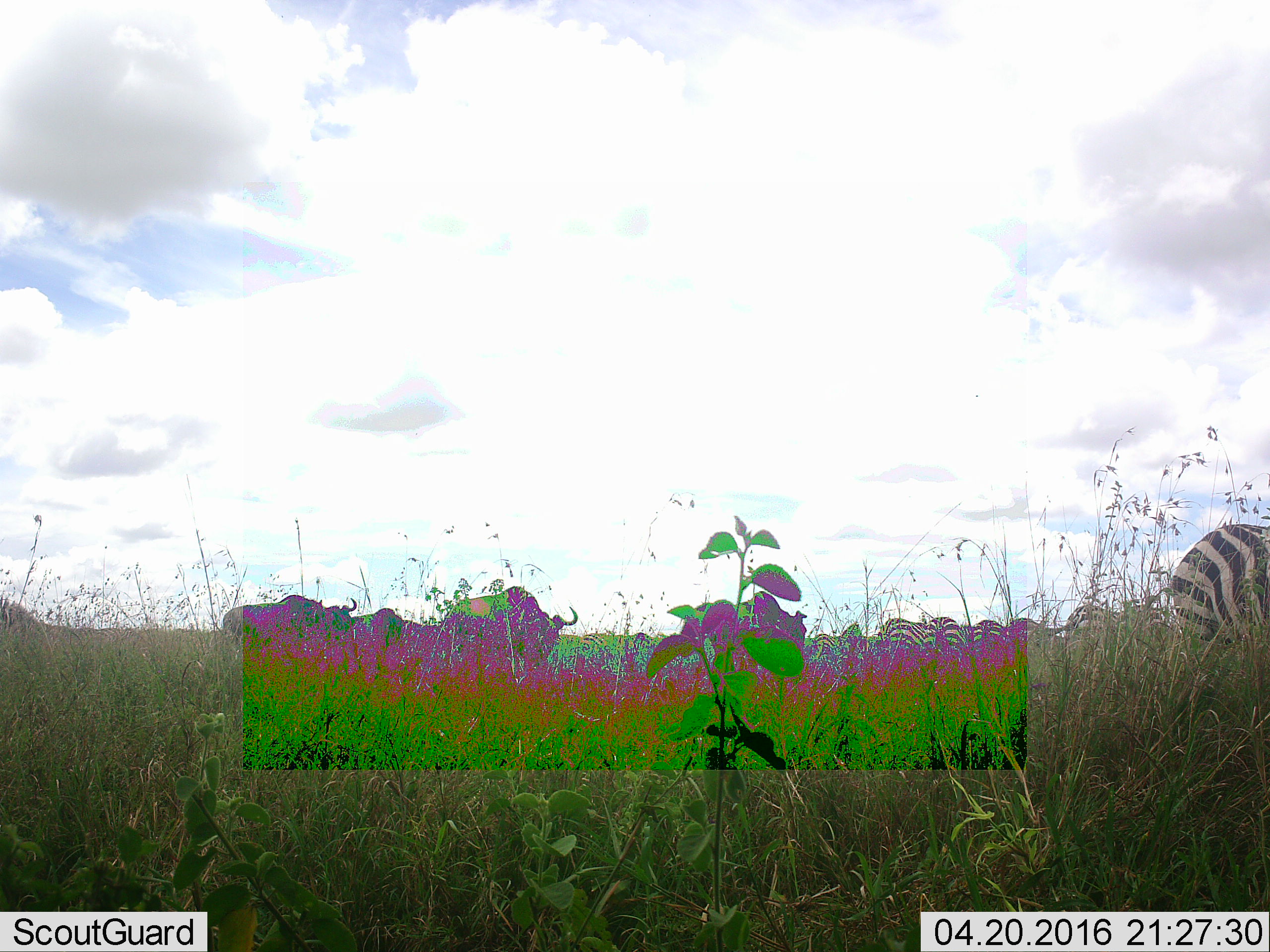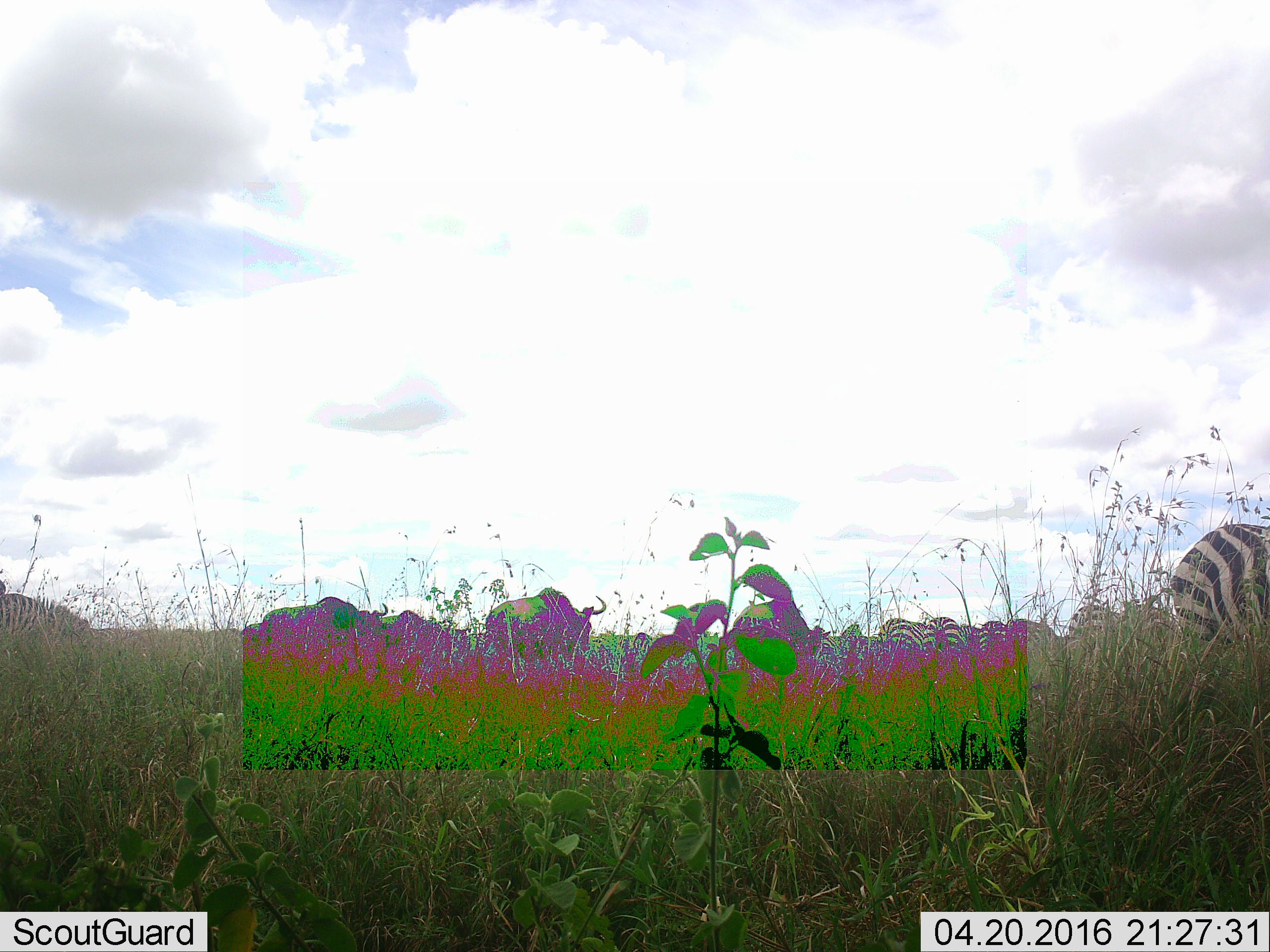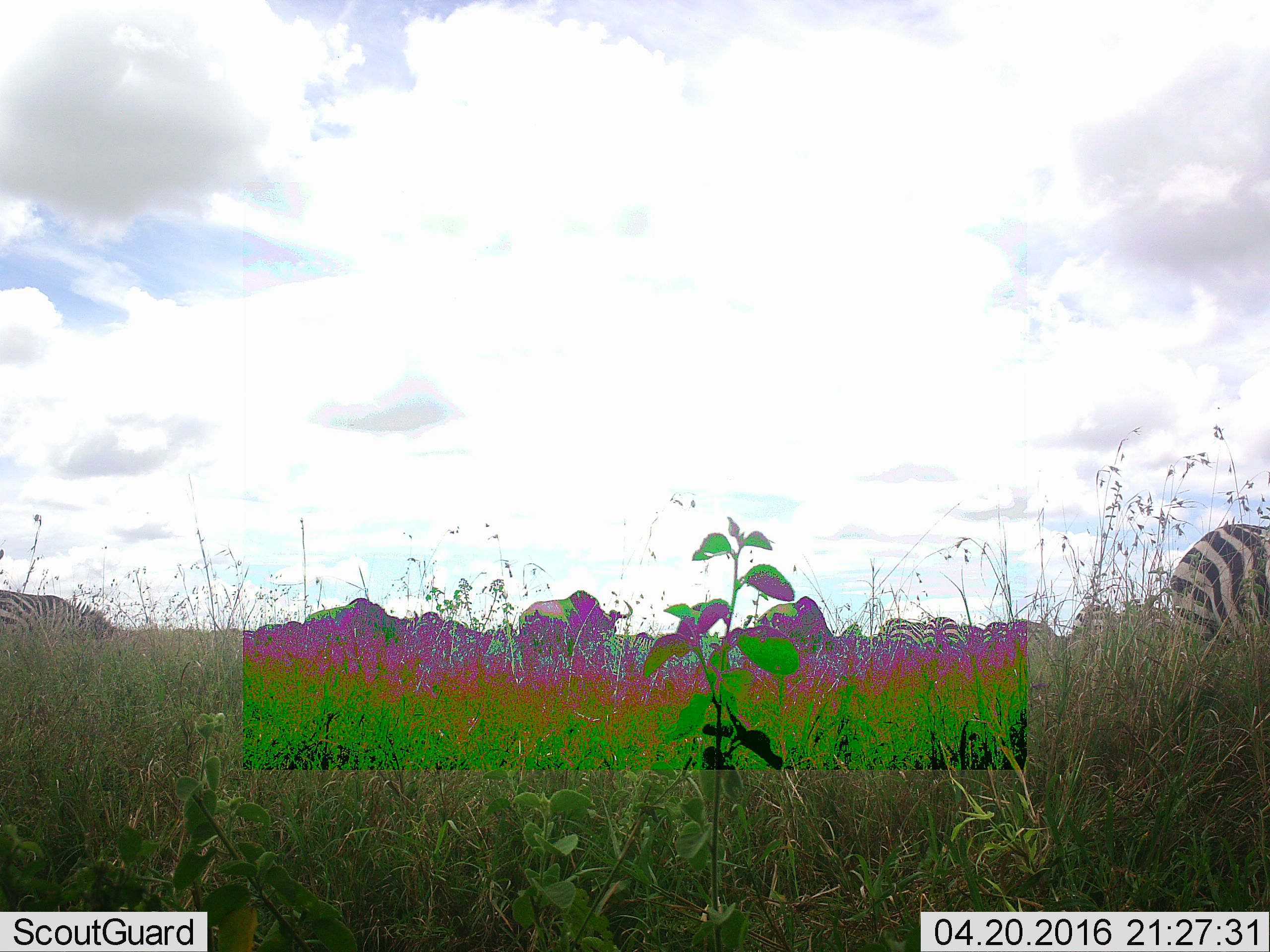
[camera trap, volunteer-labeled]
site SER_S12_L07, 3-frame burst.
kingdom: Animalia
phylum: Chordata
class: Mammalia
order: Artiodactyla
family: Bovidae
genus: Connochaetes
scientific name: Connochaetes taurinus taurinus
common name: blue wildebeest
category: wildebeestblue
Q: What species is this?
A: Wildebeestblue (blue wildebeest) (Connochaetes taurinus taurinus).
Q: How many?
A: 6.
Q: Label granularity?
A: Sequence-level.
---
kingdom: Animalia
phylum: Chordata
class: Mammalia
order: Perissodactyla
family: Equidae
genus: Equus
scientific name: Equus quagga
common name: plains zebra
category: zebraplains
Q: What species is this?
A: Zebraplains (plains zebra) (Equus quagga).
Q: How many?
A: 10.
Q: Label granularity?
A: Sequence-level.